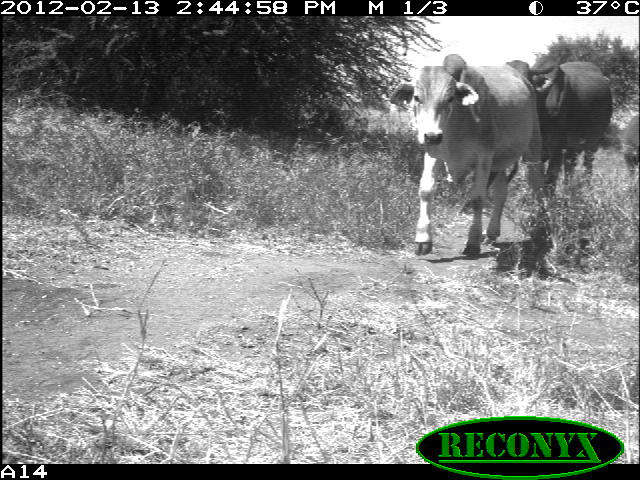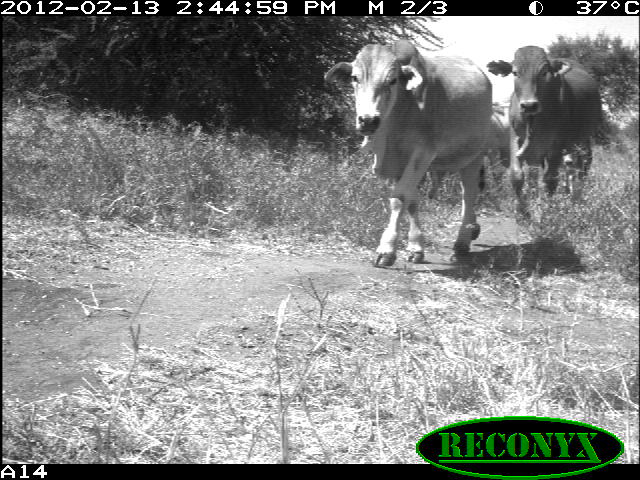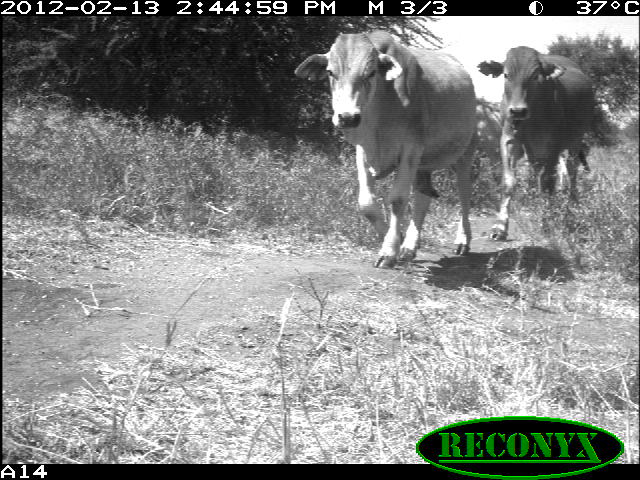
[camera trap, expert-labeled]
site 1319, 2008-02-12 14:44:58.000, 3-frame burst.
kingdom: Animalia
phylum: Chordata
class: Mammalia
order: Artiodactyla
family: Bovidae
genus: Bos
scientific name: Bos taurus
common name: domestic cattle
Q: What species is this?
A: Bos taurus (domestic cattle).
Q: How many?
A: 3.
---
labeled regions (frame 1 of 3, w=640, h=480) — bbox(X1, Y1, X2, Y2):
bos taurus: bbox(389, 53, 542, 259); bbox(525, 56, 613, 197); bbox(619, 113, 638, 180)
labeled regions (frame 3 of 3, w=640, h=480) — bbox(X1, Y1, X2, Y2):
bos taurus: bbox(293, 29, 476, 268); bbox(476, 46, 594, 240)